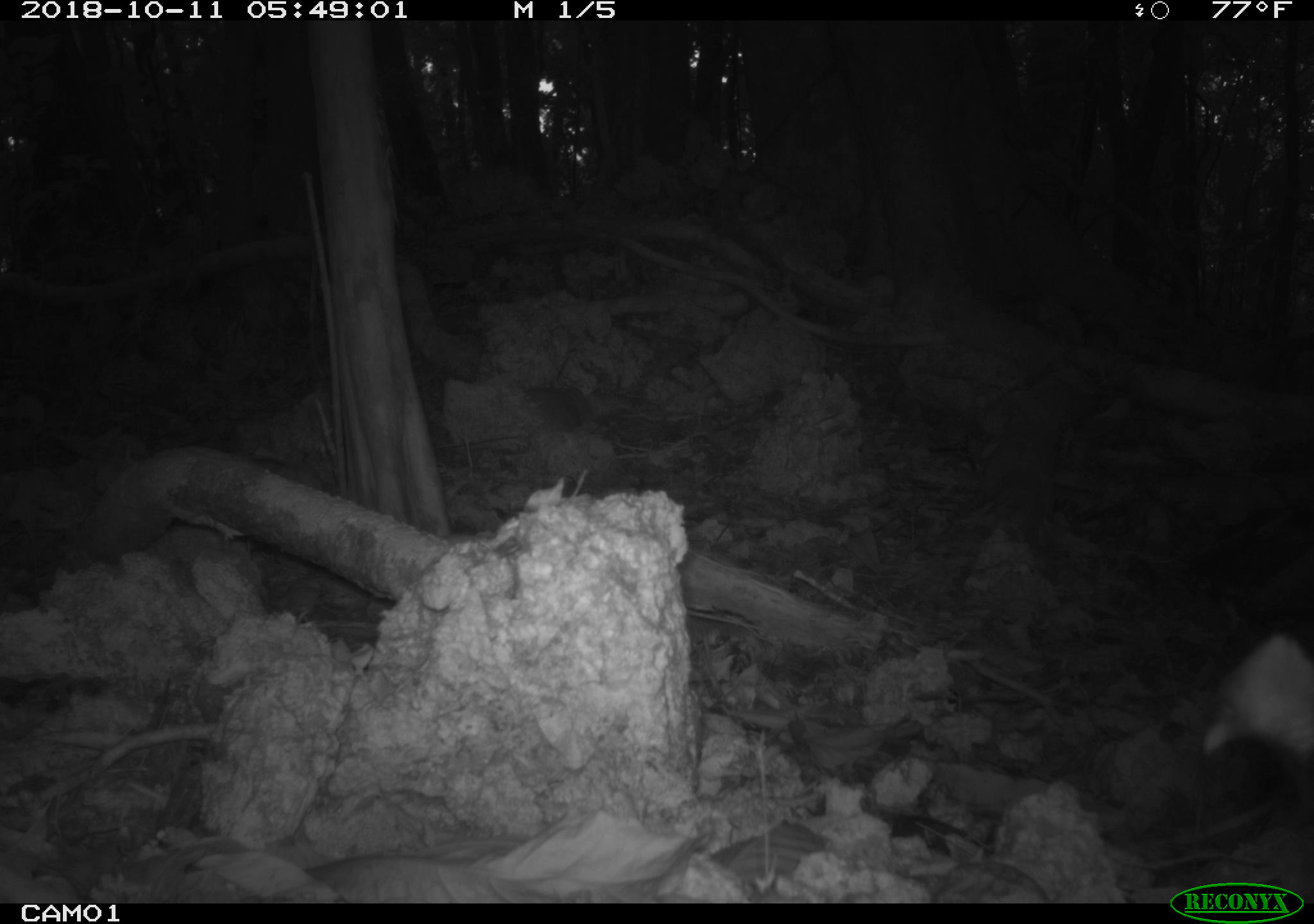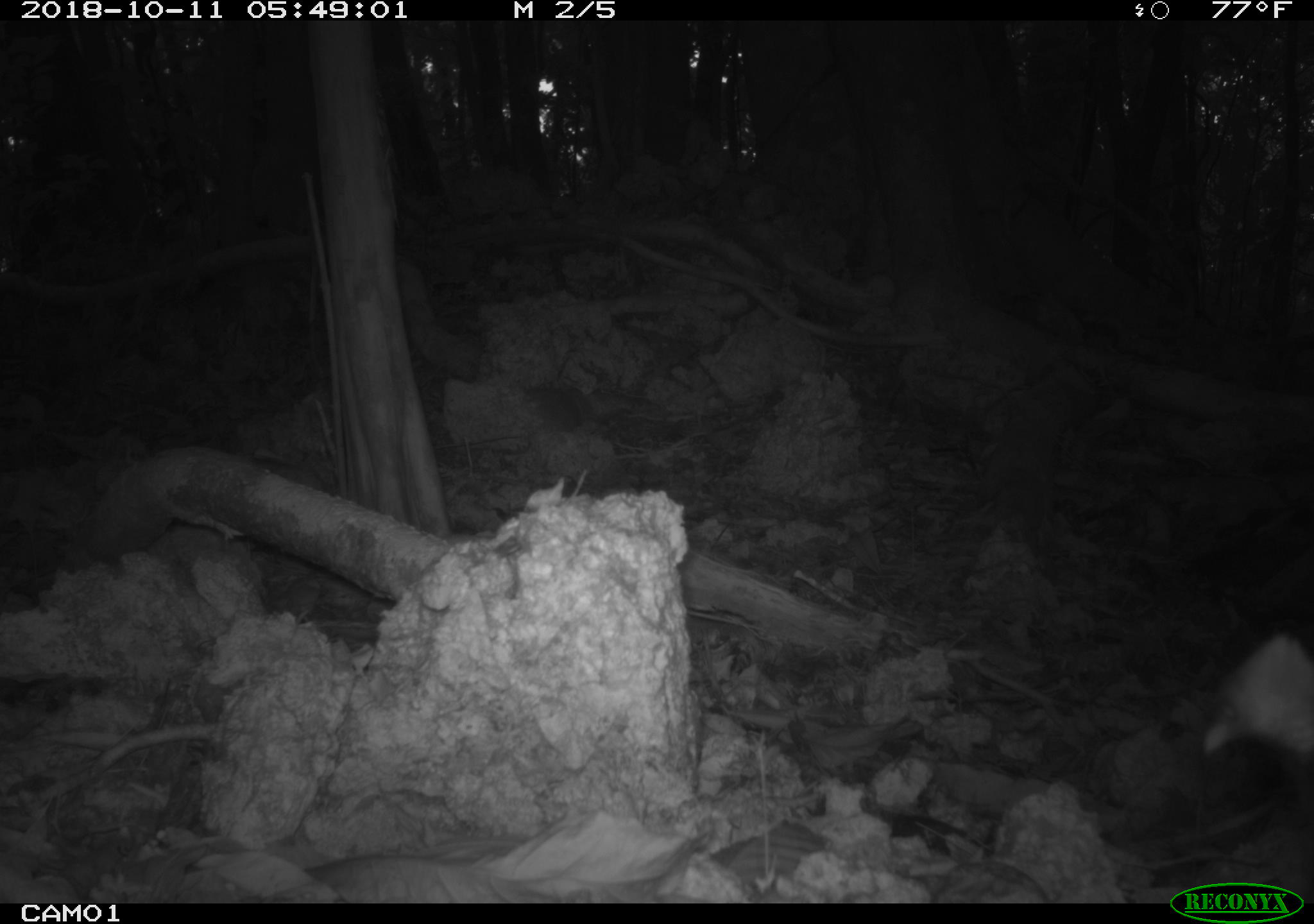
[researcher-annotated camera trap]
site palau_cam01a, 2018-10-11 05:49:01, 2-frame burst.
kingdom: Animalia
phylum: Chordata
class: Aves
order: Galliformes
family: Megapodiidae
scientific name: Megapodiidae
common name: megapode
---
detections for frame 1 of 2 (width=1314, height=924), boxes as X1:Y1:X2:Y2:
megapode: 1202:618:1314:769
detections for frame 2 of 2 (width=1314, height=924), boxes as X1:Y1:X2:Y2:
megapode: 1195:628:1313:787